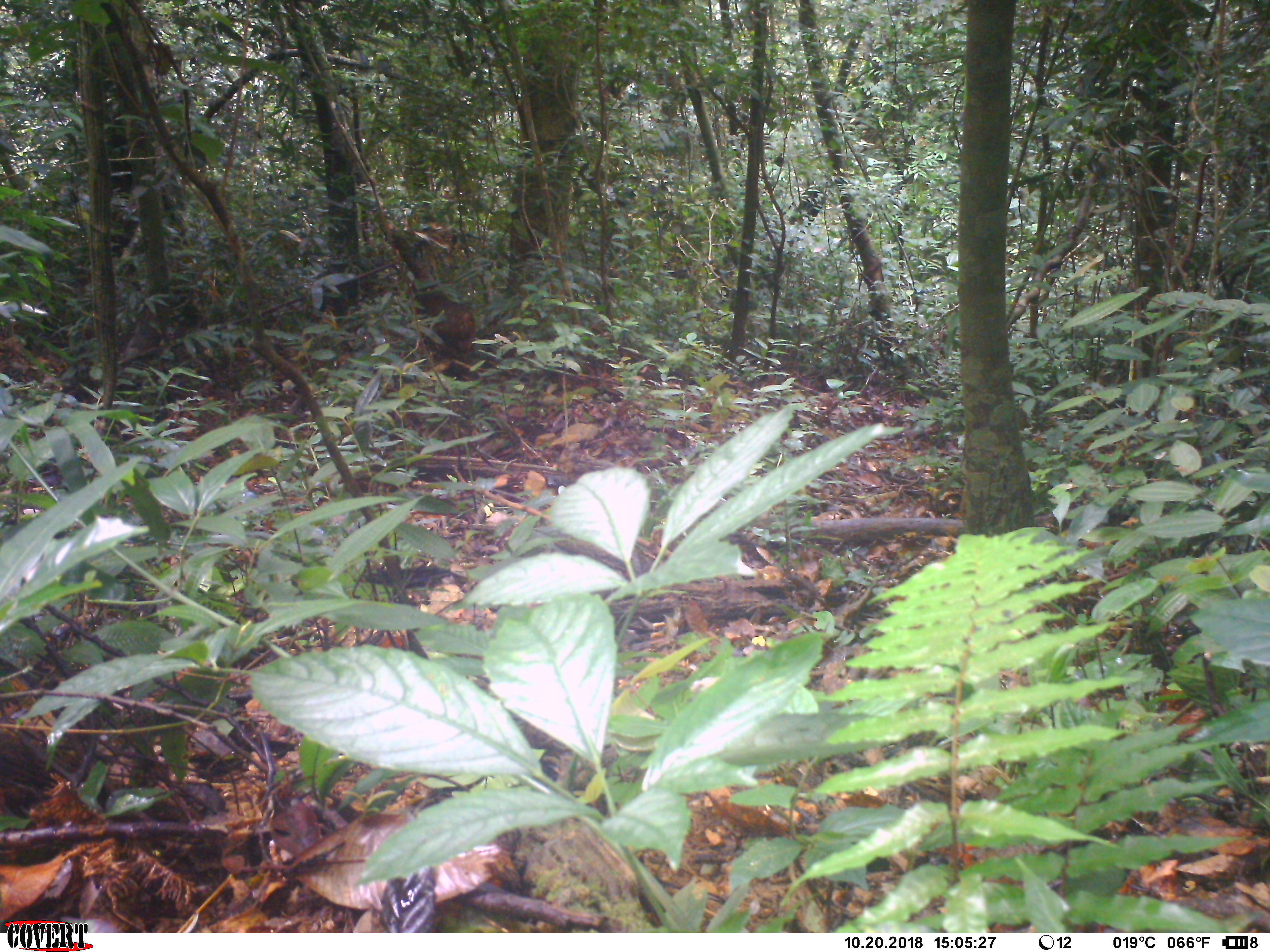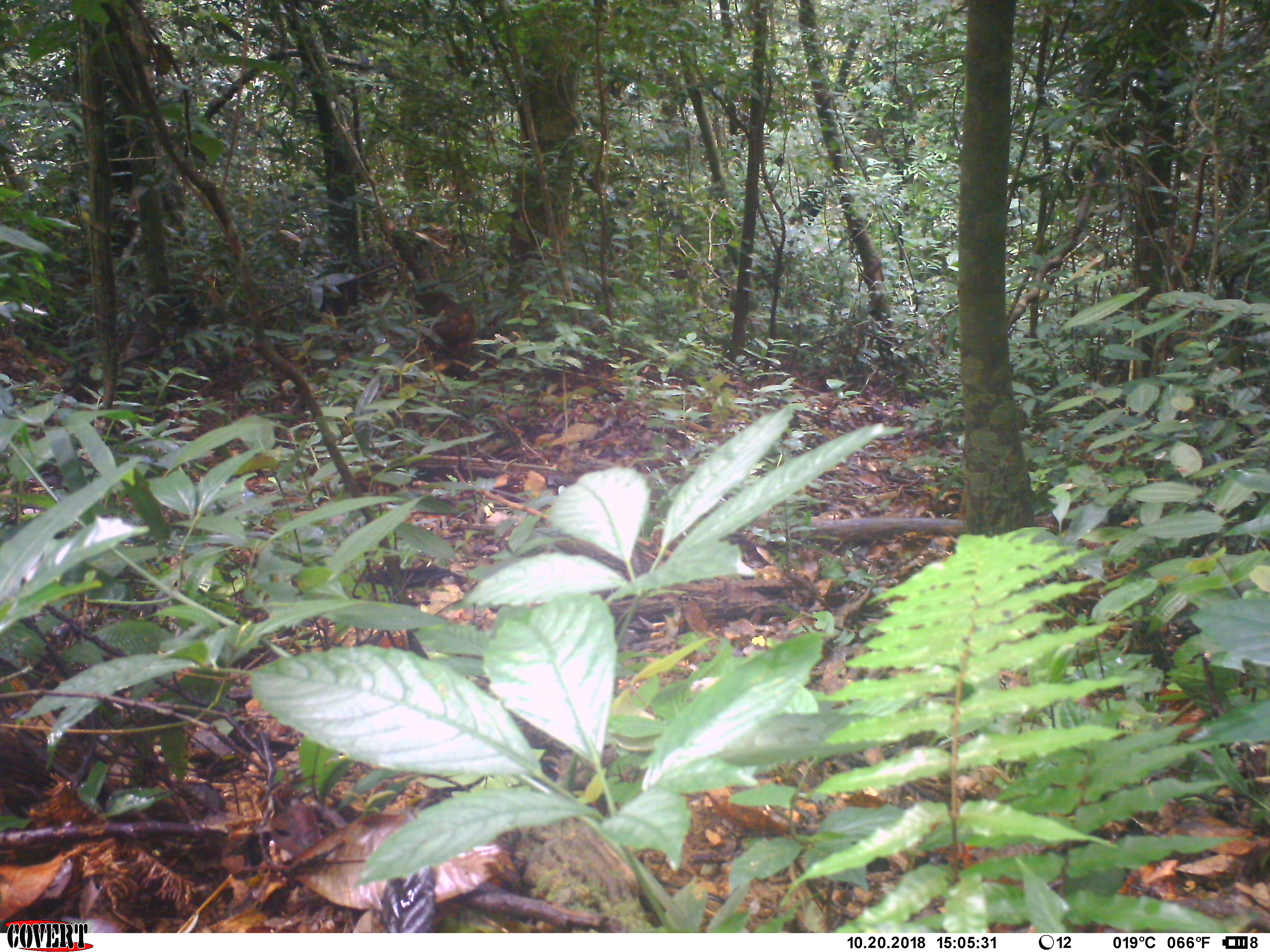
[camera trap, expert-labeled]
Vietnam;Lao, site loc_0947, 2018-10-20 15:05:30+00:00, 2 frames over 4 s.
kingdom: Animalia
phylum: Chordata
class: Mammalia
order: Primates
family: Cercopithecidae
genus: Macaca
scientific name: Macaca arctoides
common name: stump-tailed macaque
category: stump tailed macaque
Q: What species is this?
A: Stump tailed macaque (stump-tailed macaque) (Macaca arctoides).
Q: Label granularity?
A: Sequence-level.